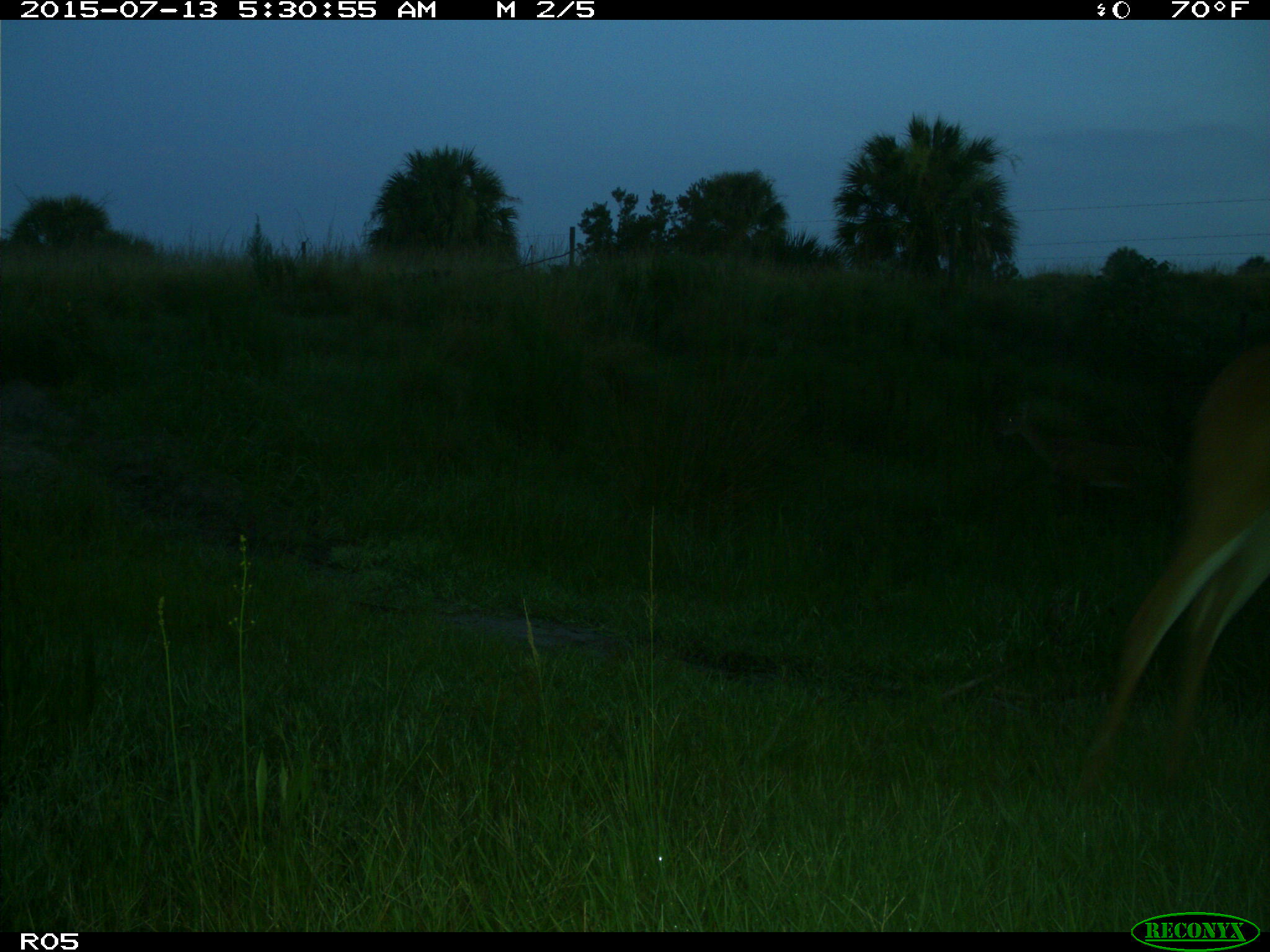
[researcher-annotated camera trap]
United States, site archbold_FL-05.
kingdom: Animalia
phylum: Chordata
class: Mammalia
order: Artiodactyla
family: Cervidae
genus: Odocoileus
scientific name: Odocoileus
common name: deer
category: unidentified deer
Unidentified deer (deer) (Odocoileus).